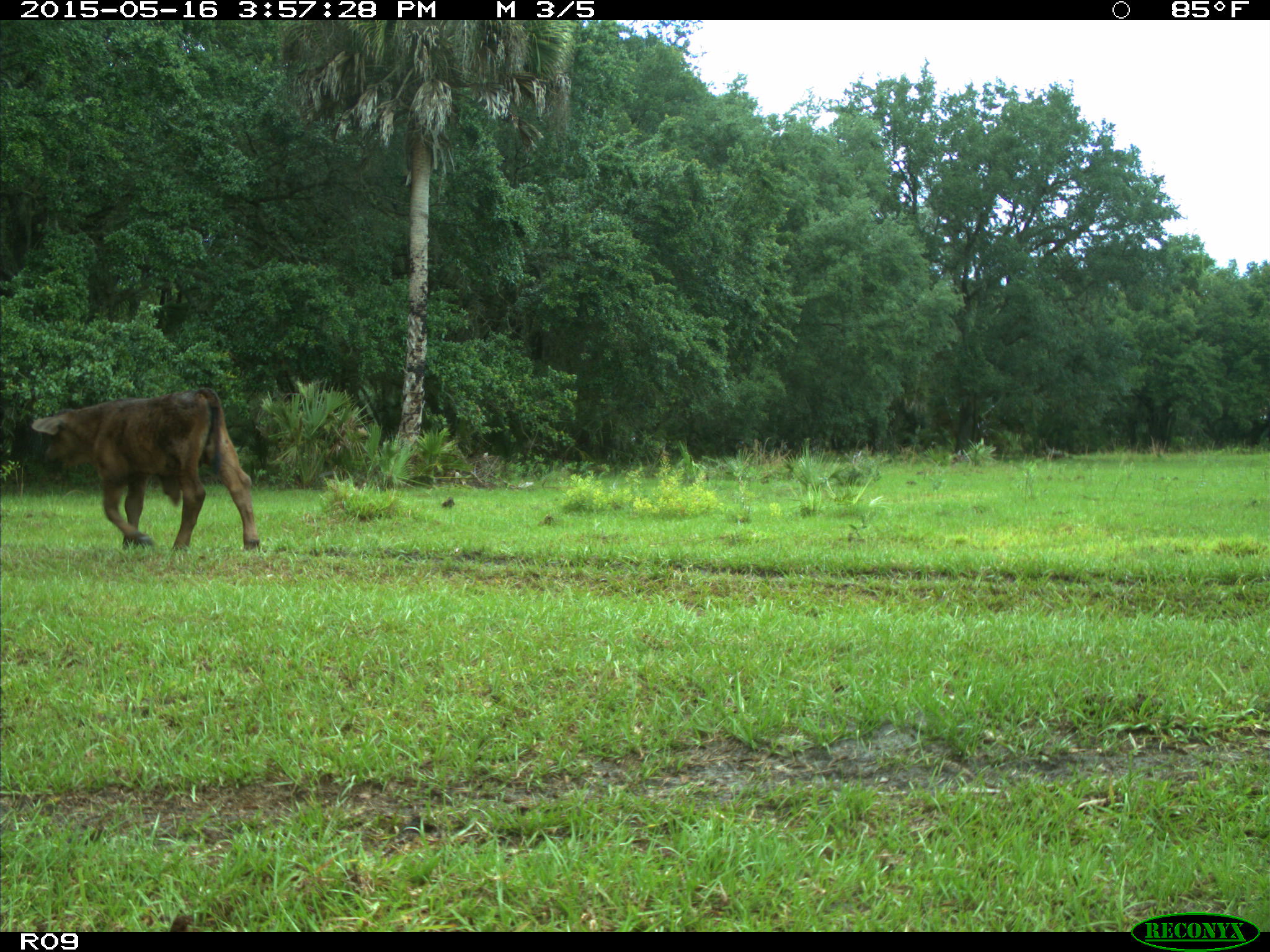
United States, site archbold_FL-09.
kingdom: Animalia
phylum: Chordata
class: Mammalia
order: Artiodactyla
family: Bovidae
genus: Bos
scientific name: Bos taurus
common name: domestic cow